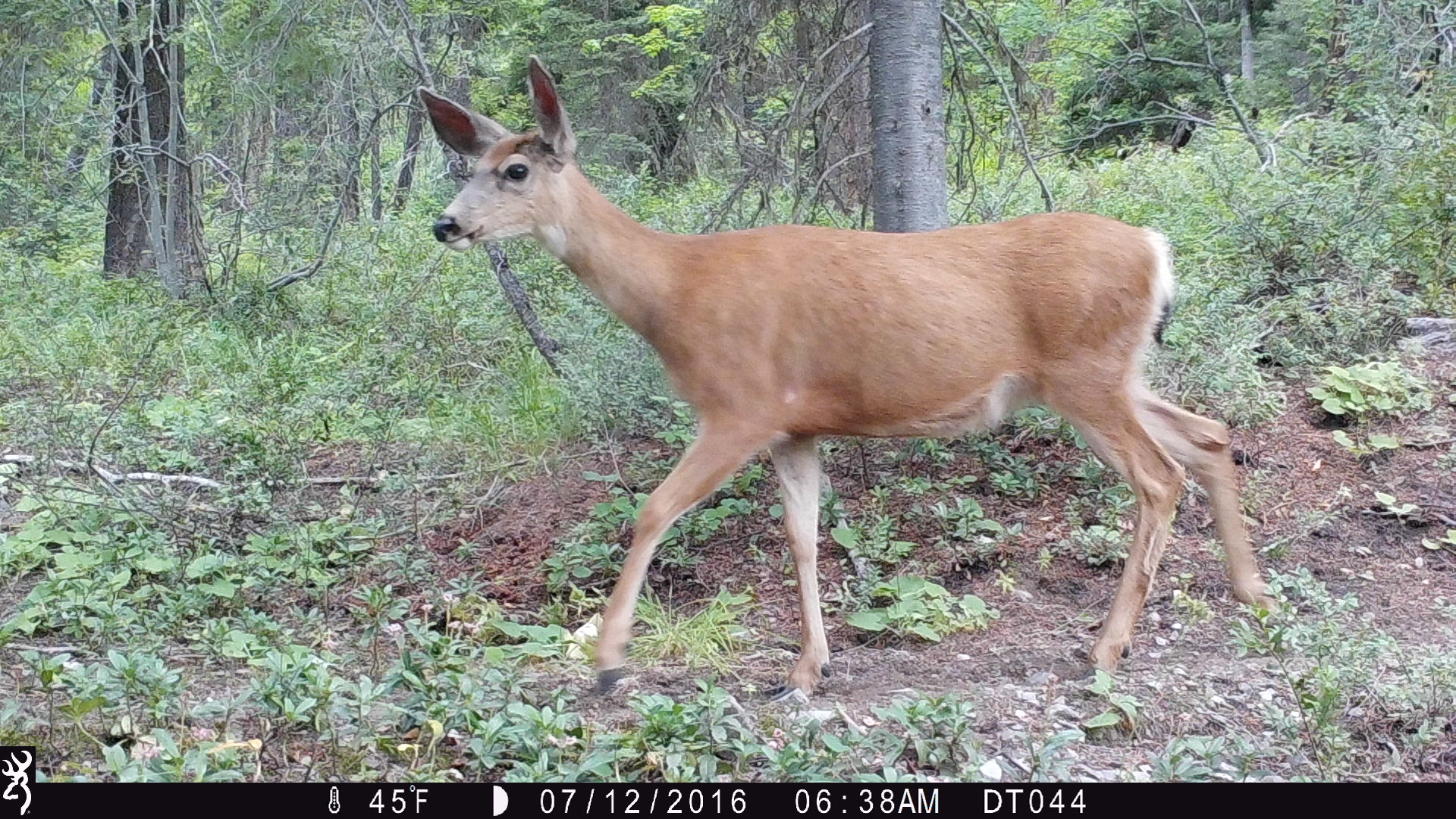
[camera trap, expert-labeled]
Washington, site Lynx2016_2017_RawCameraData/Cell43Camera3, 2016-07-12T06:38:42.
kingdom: Animalia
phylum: Chordata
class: Mammalia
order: Artiodactyla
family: Cervidae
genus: Odocoileus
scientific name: Odocoileus hemionus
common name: mule deer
Odocoileus hemionus (mule deer). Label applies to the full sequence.